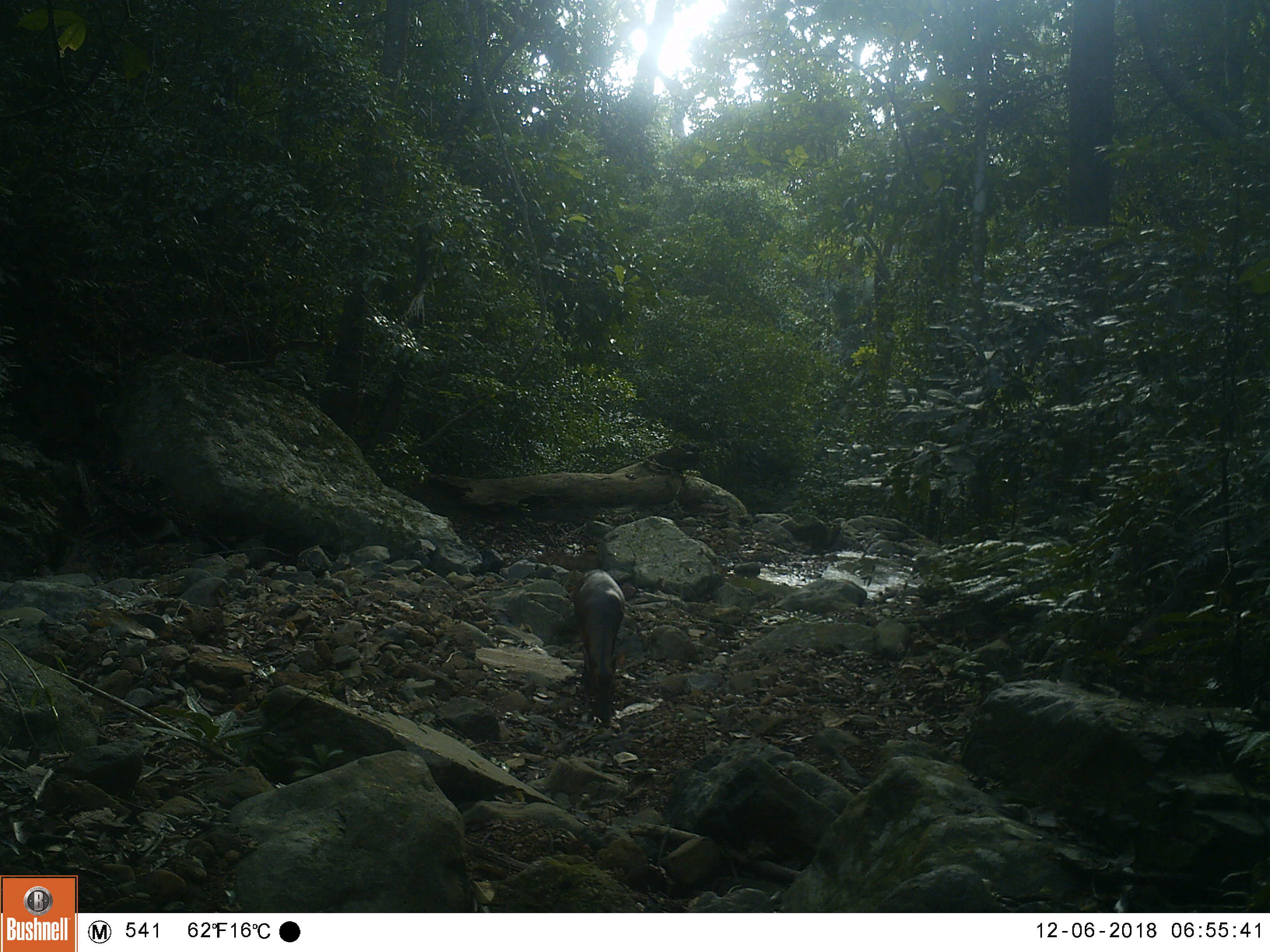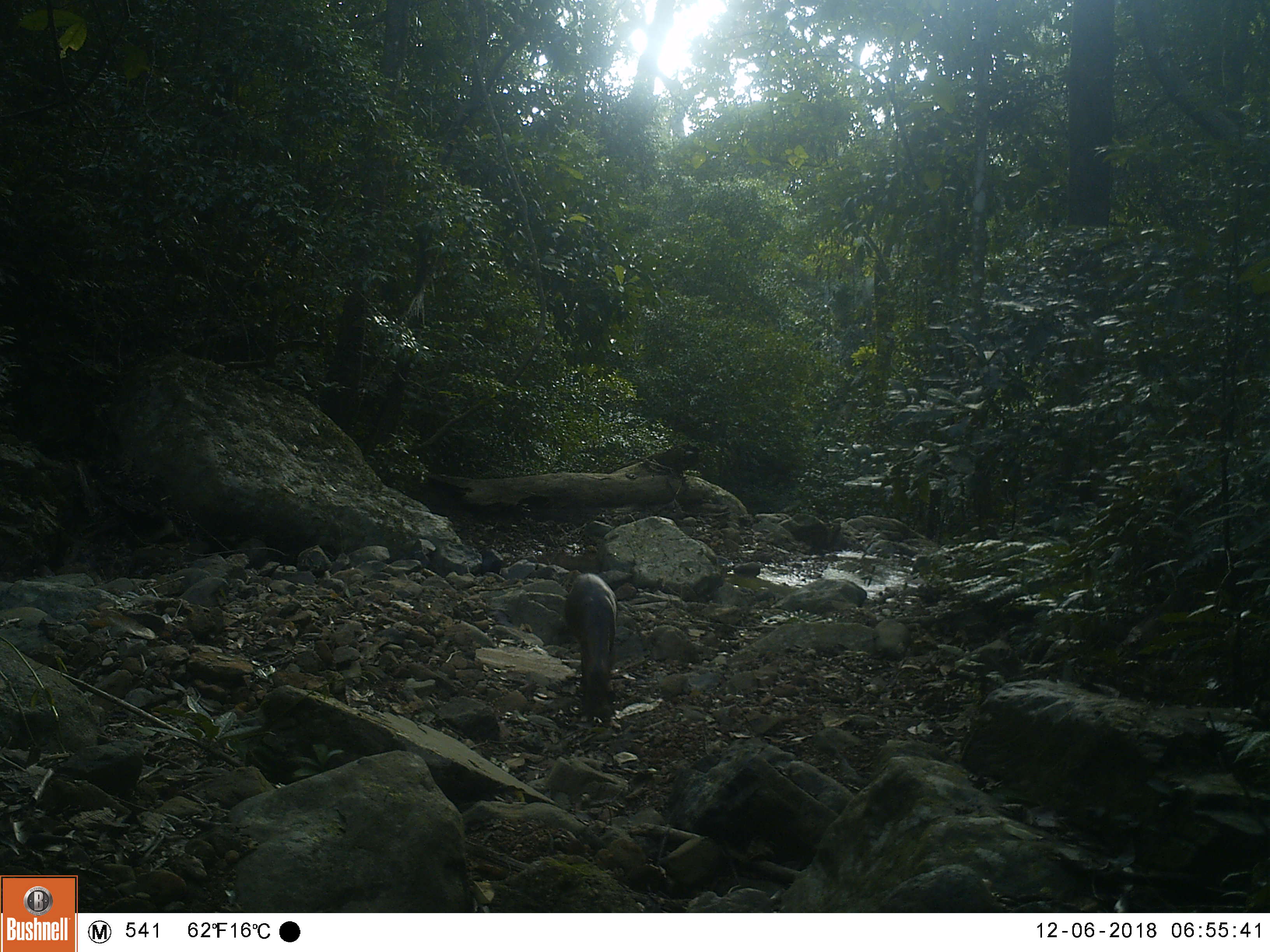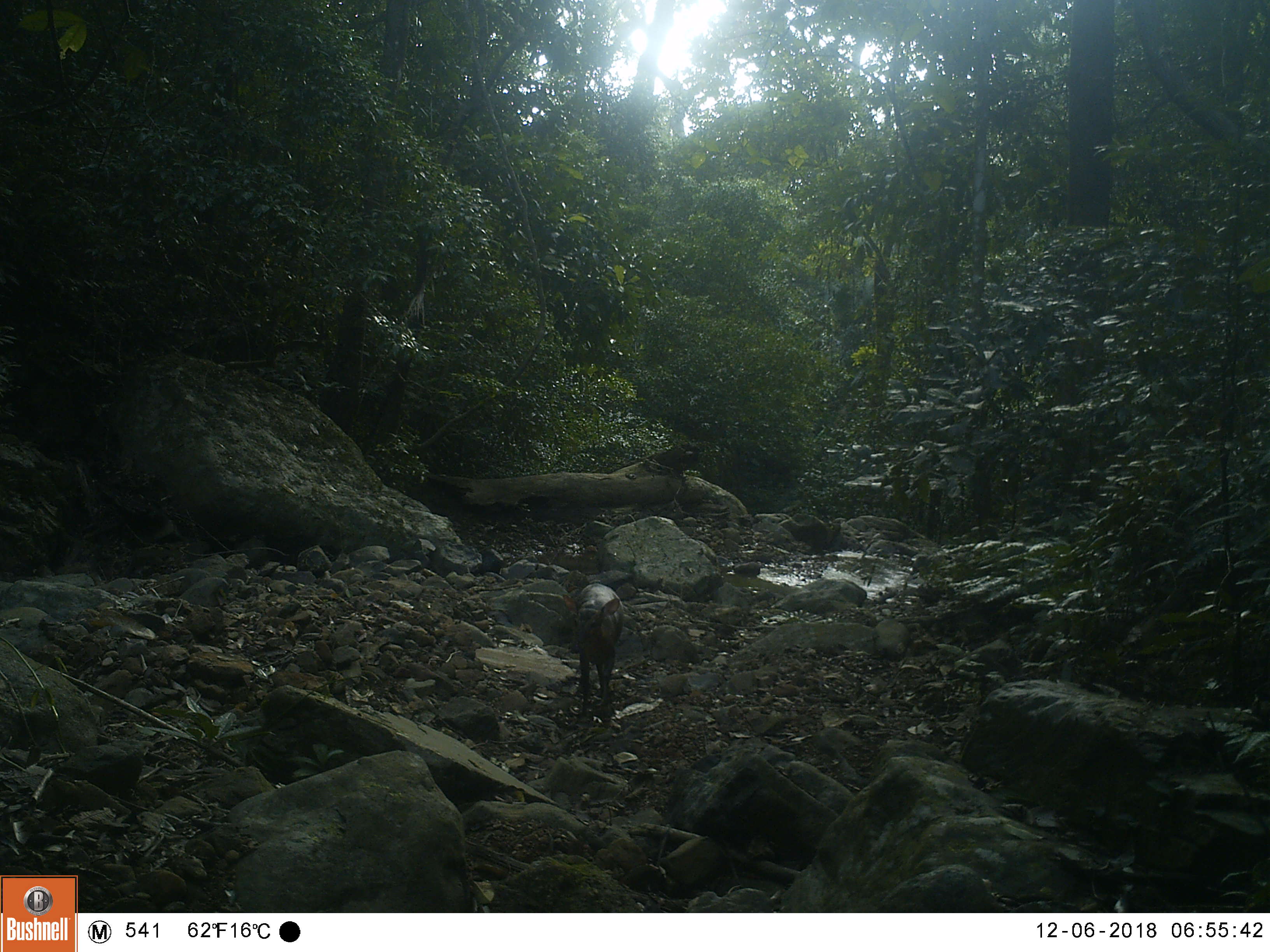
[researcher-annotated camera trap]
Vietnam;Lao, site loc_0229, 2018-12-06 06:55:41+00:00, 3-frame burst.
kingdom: Animalia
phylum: Chordata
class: Mammalia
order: Artiodactyla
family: Cervidae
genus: Muntiacus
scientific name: Muntiacus vuquangensis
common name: large-antlered muntjac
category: large antlered muntjac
Large antlered muntjac (large-antlered muntjac) (Muntiacus vuquangensis). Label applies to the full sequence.